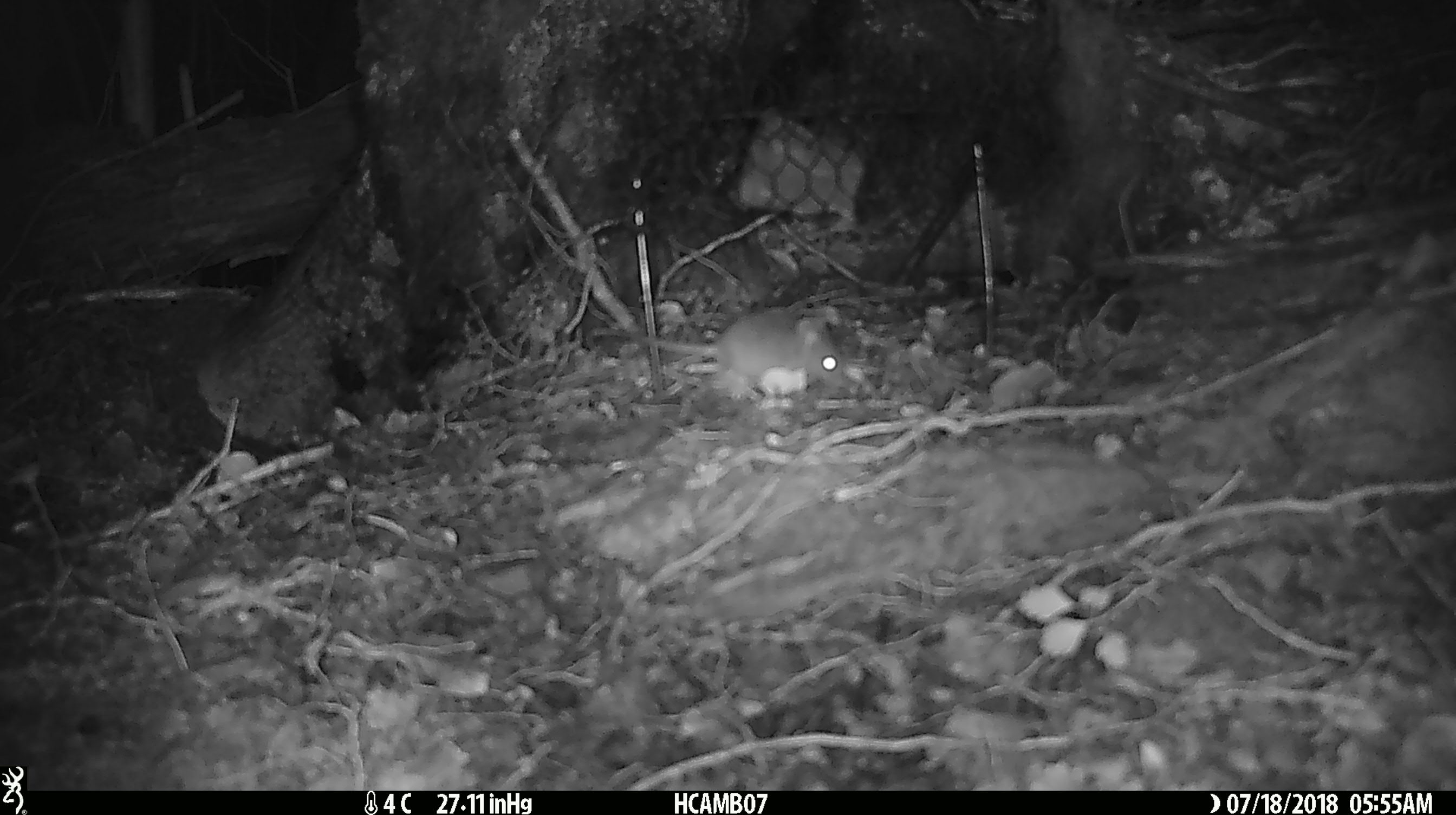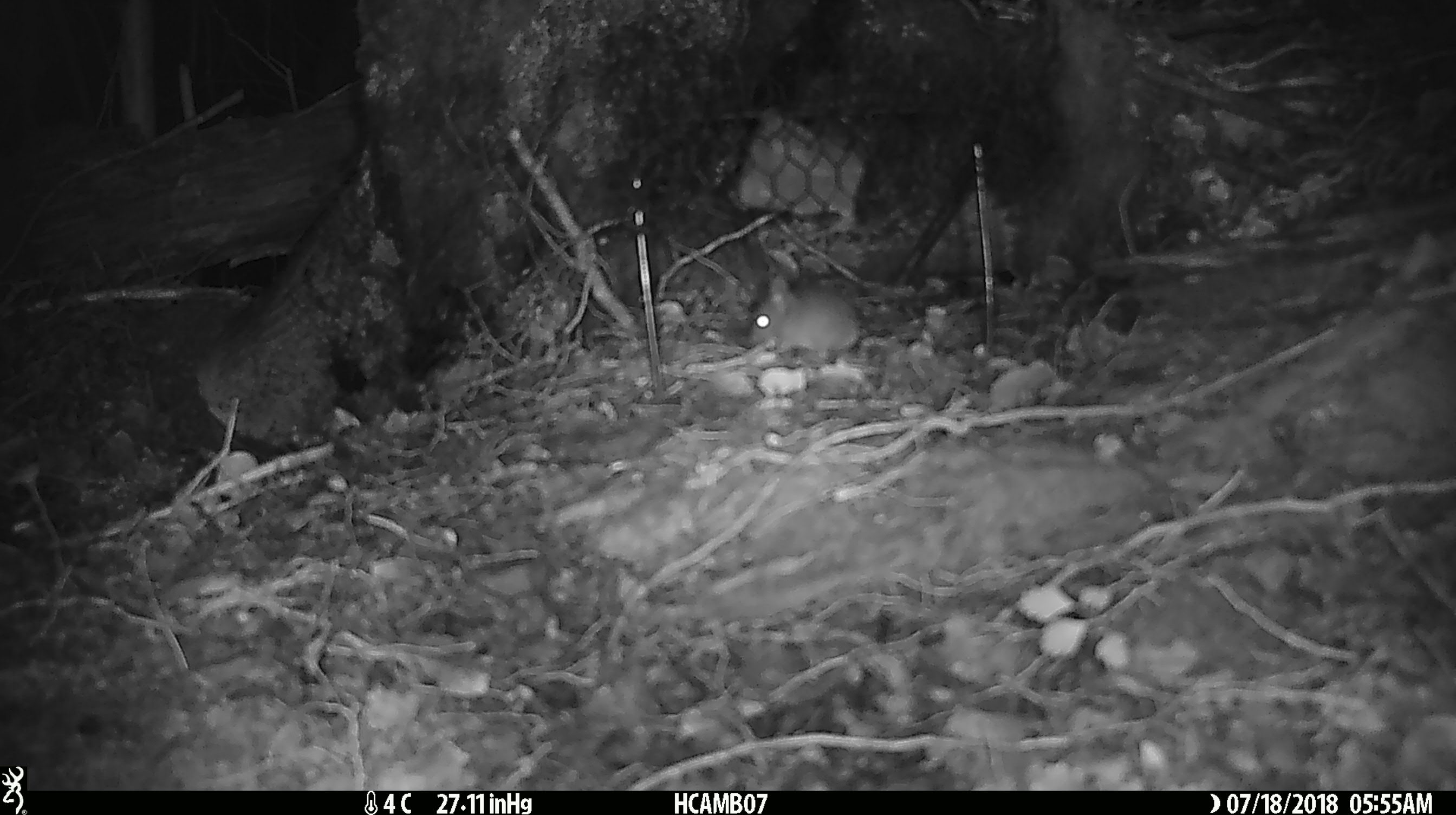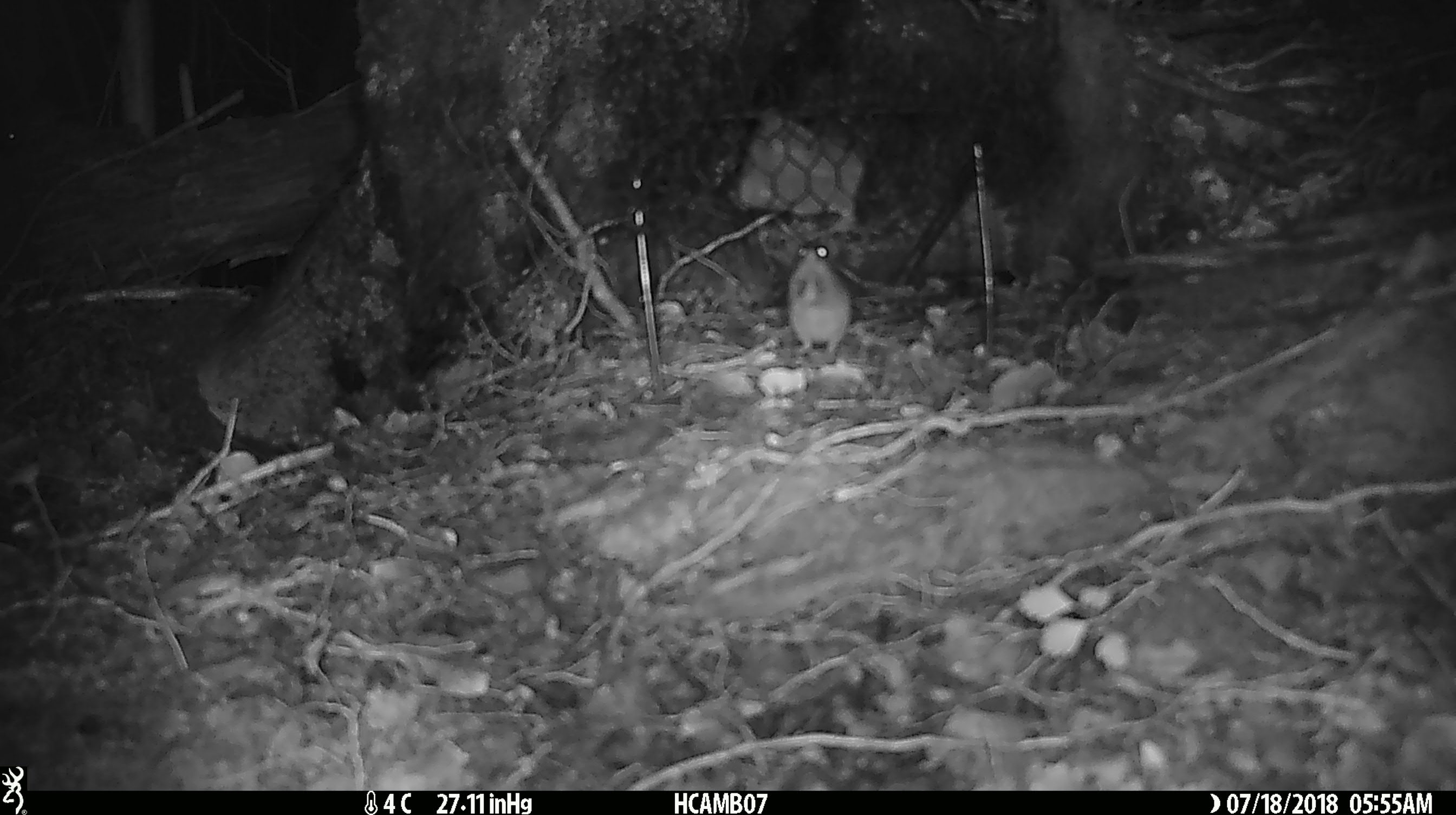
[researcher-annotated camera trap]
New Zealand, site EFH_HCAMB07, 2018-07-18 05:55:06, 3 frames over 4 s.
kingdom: Animalia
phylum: Chordata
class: Mammalia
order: Rodentia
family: Muridae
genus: Mus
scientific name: Mus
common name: mouse